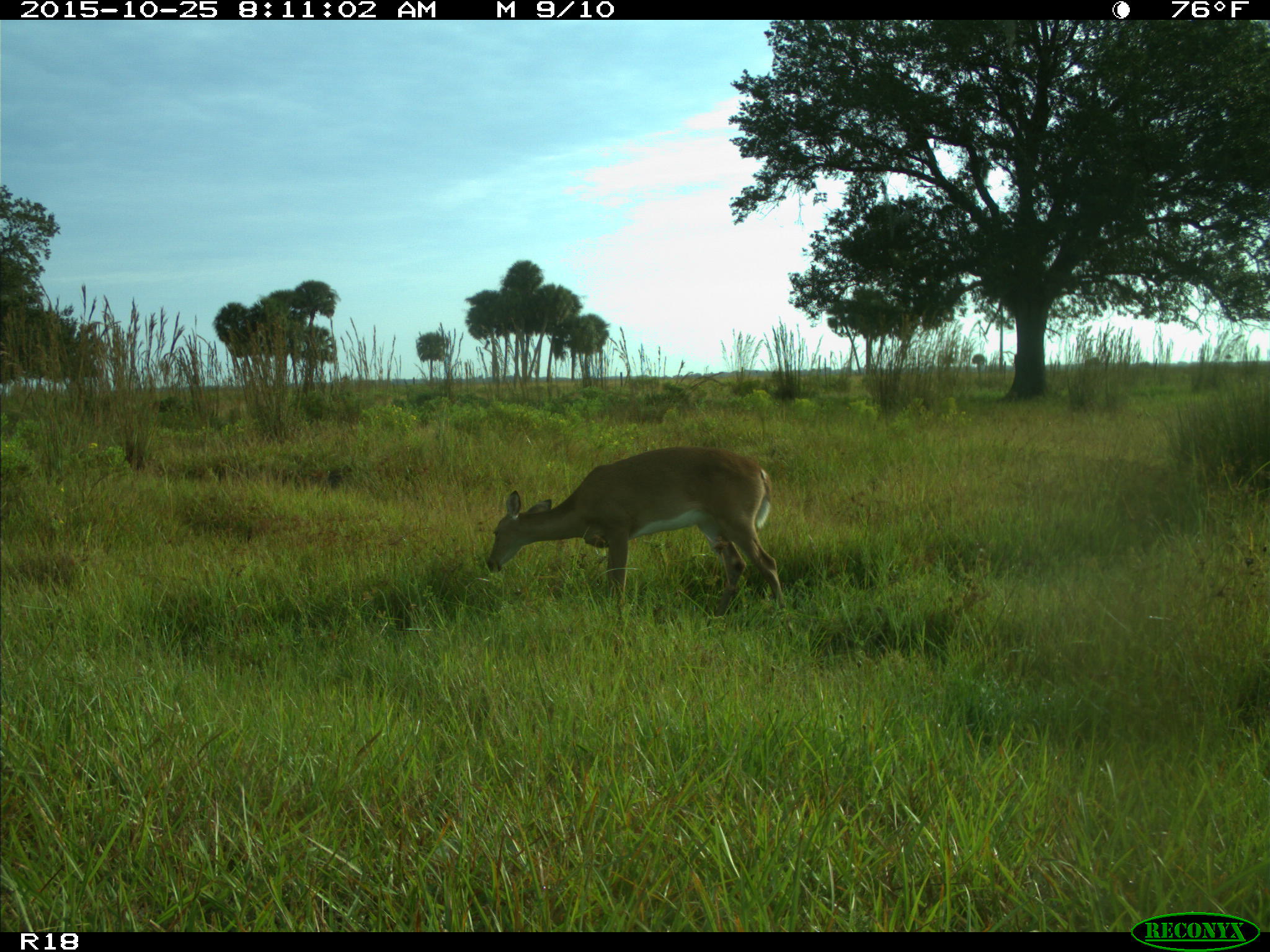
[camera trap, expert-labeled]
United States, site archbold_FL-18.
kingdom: Animalia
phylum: Chordata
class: Mammalia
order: Artiodactyla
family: Cervidae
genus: Odocoileus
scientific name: Odocoileus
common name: deer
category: unidentified deer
Unidentified deer (deer) (Odocoileus).